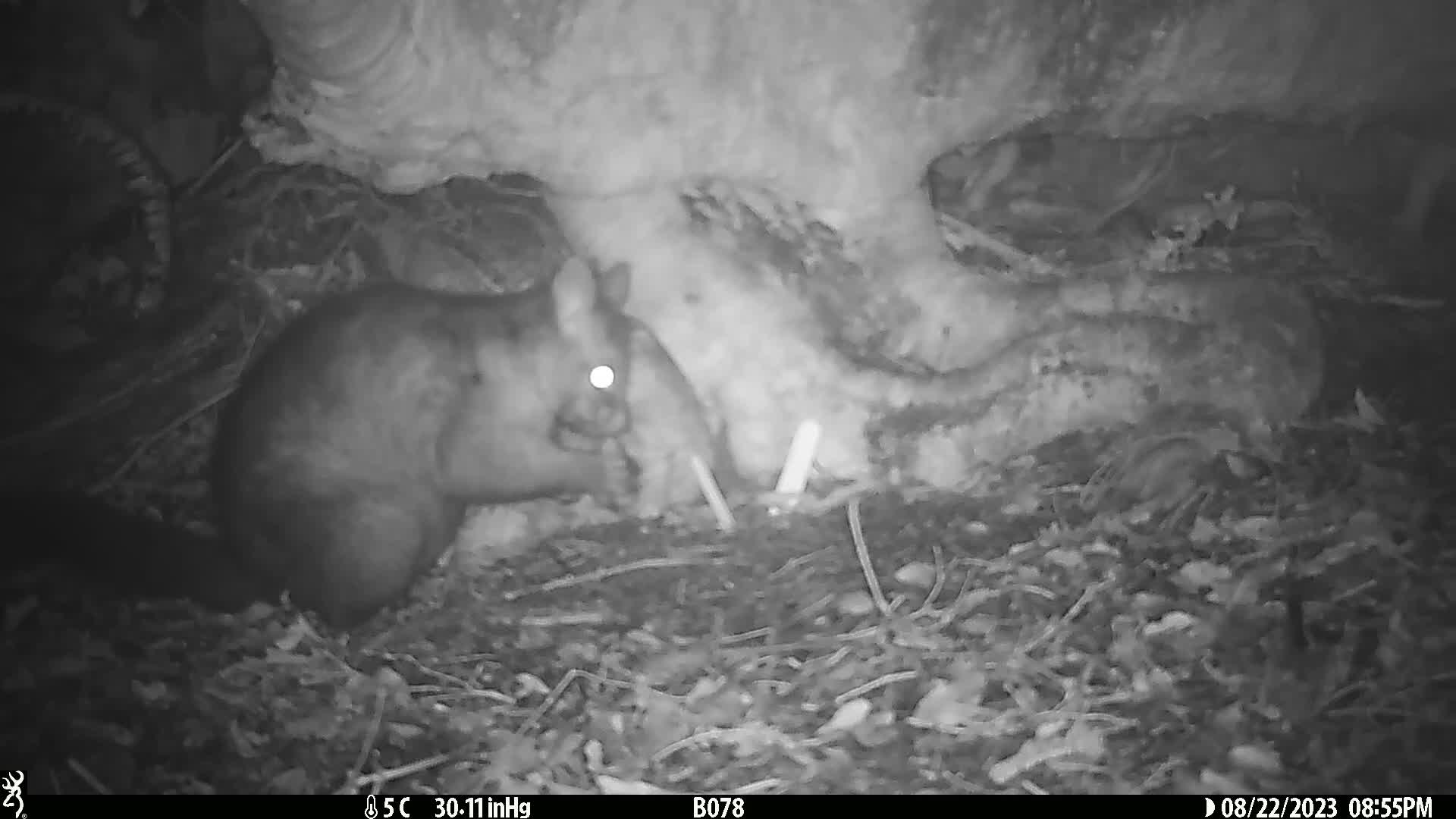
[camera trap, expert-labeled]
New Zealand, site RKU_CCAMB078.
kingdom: Animalia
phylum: Chordata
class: Mammalia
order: Diprotodontia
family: Phalangeridae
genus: Trichosurus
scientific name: Trichosurus vulpecula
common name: common brushtail possum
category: possum